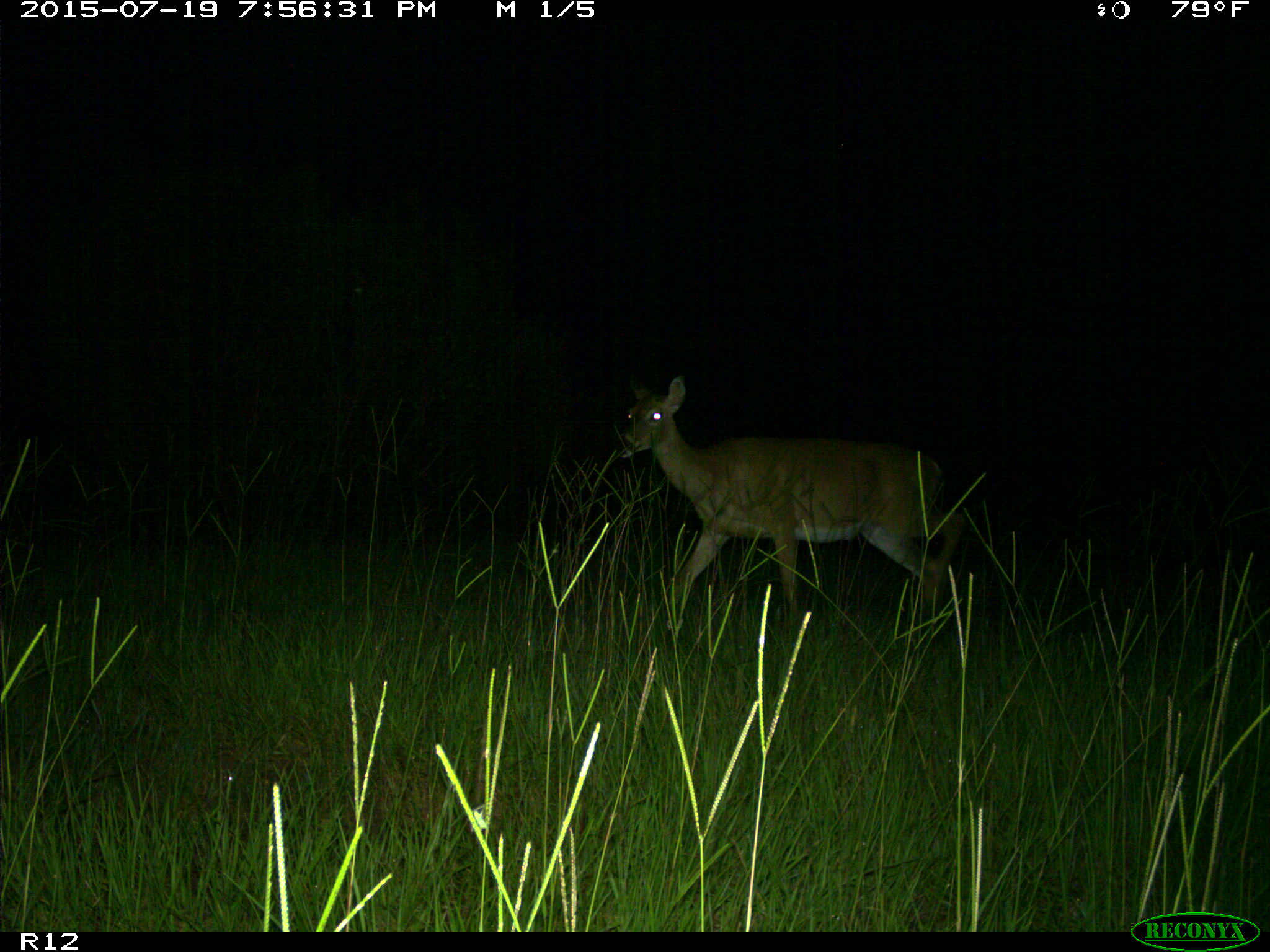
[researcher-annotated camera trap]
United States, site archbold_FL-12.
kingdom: Animalia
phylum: Chordata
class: Mammalia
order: Artiodactyla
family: Cervidae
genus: Odocoileus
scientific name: Odocoileus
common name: deer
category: unidentified deer